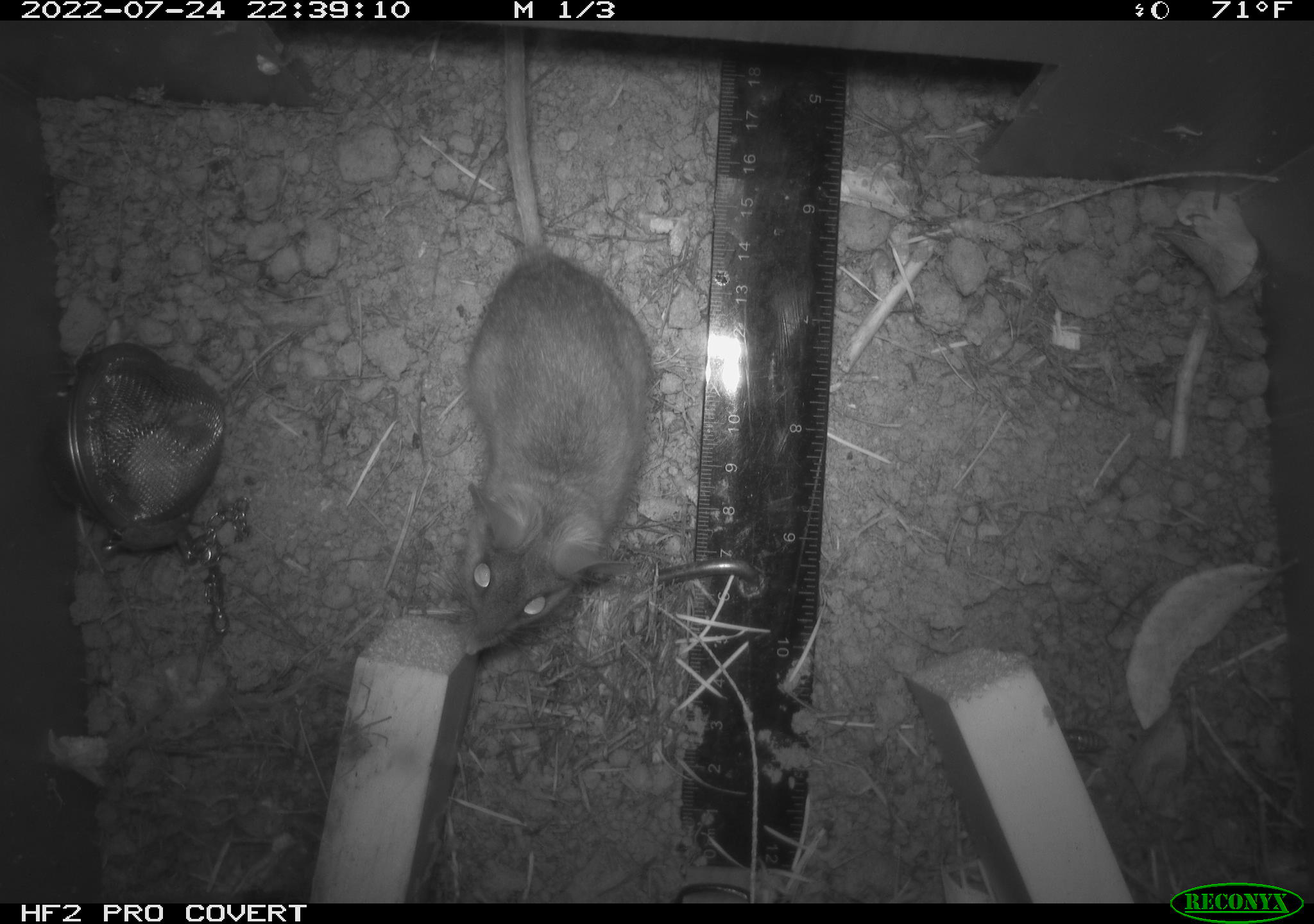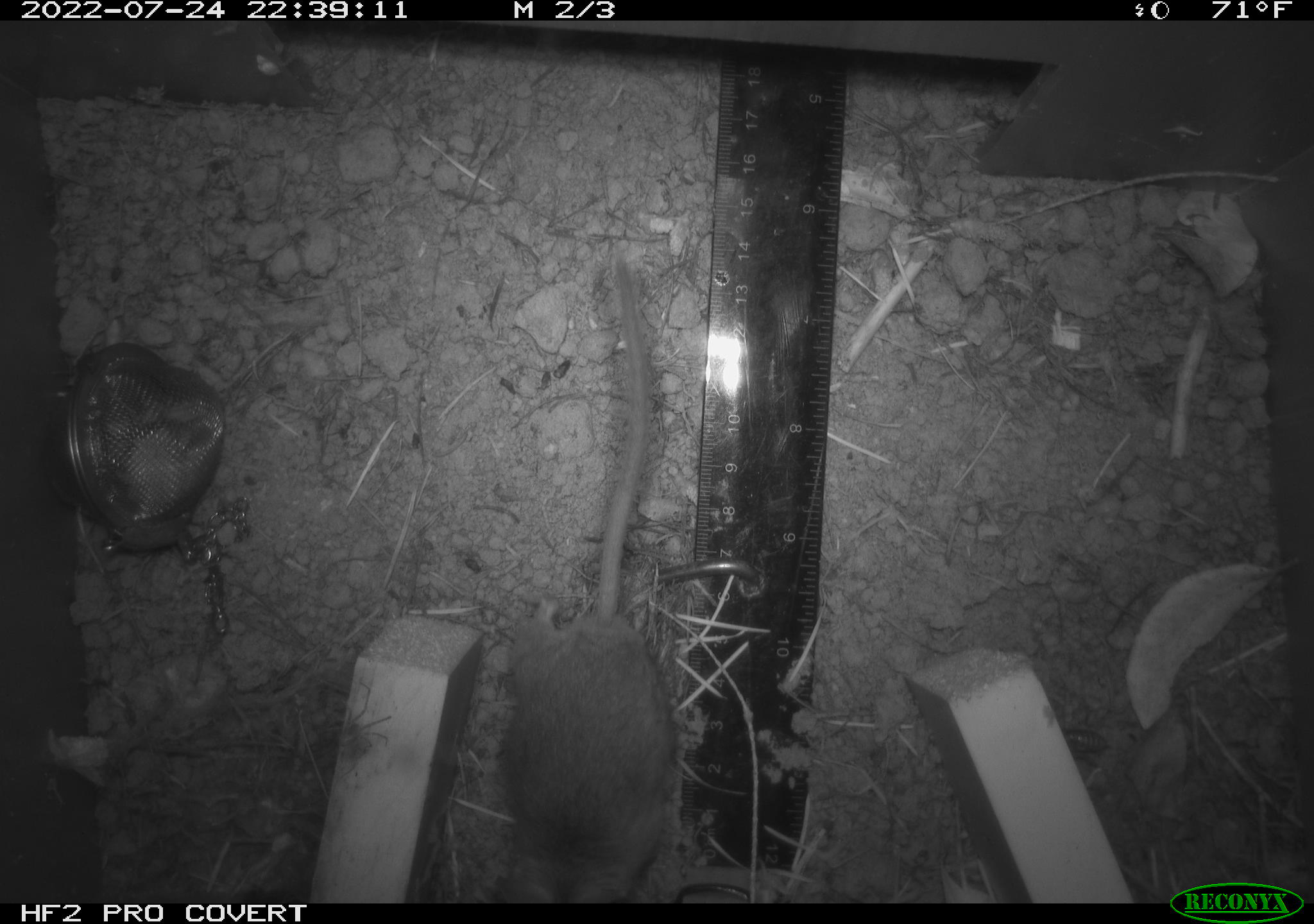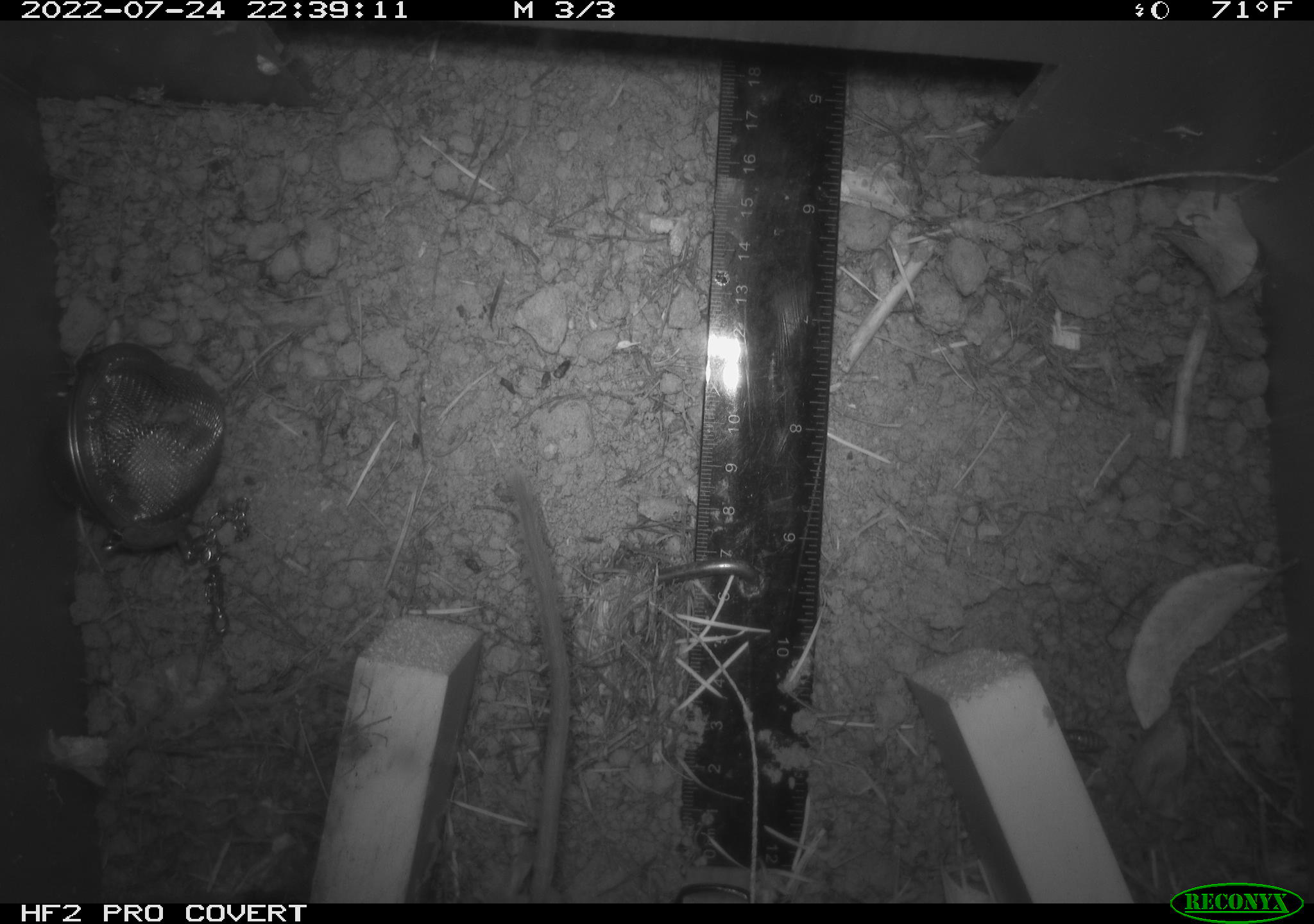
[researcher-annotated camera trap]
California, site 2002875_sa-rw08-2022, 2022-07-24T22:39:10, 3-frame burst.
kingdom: Animalia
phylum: Chordata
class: Mammalia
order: Rodentia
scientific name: Rodentia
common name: mouse species